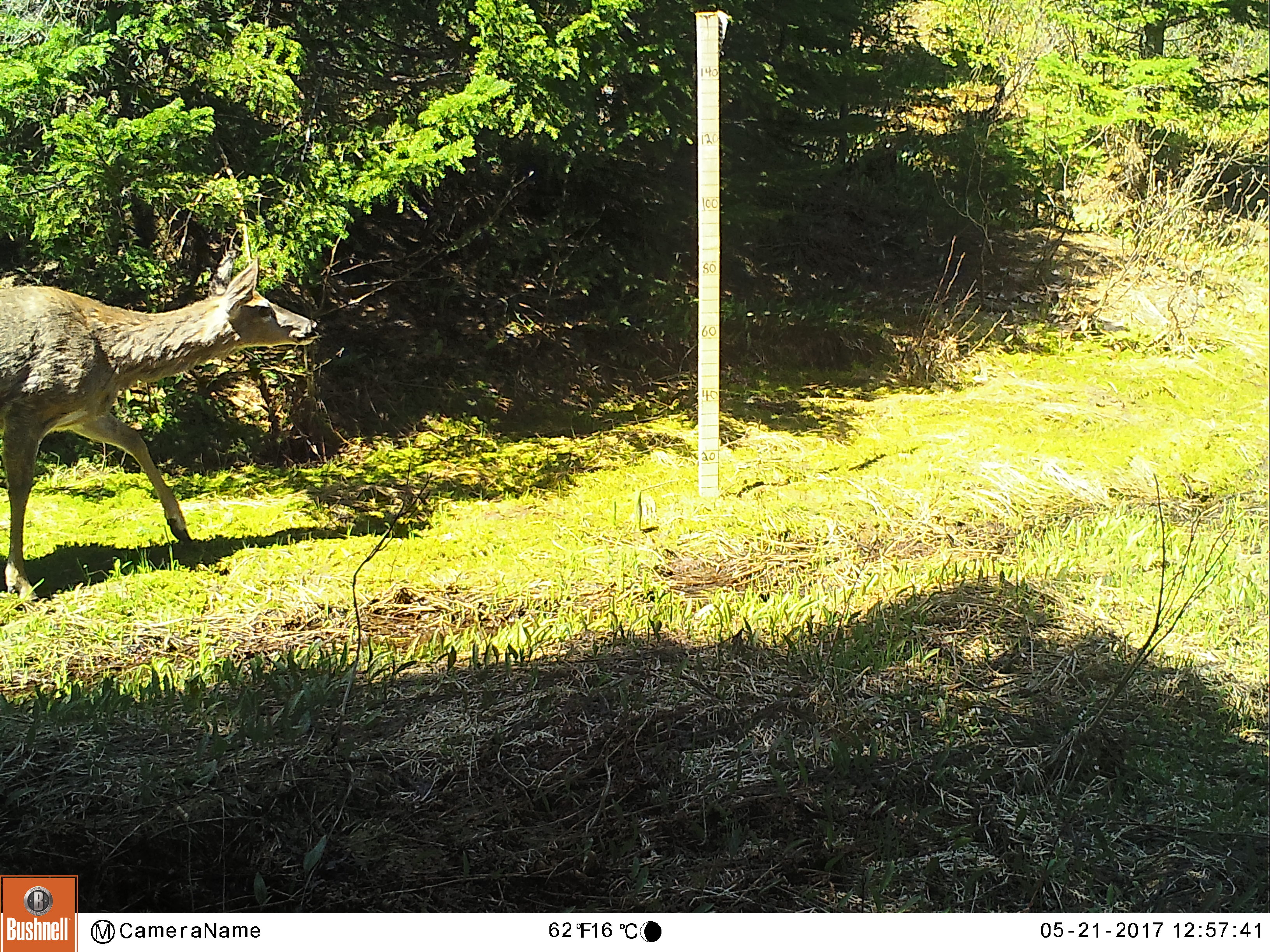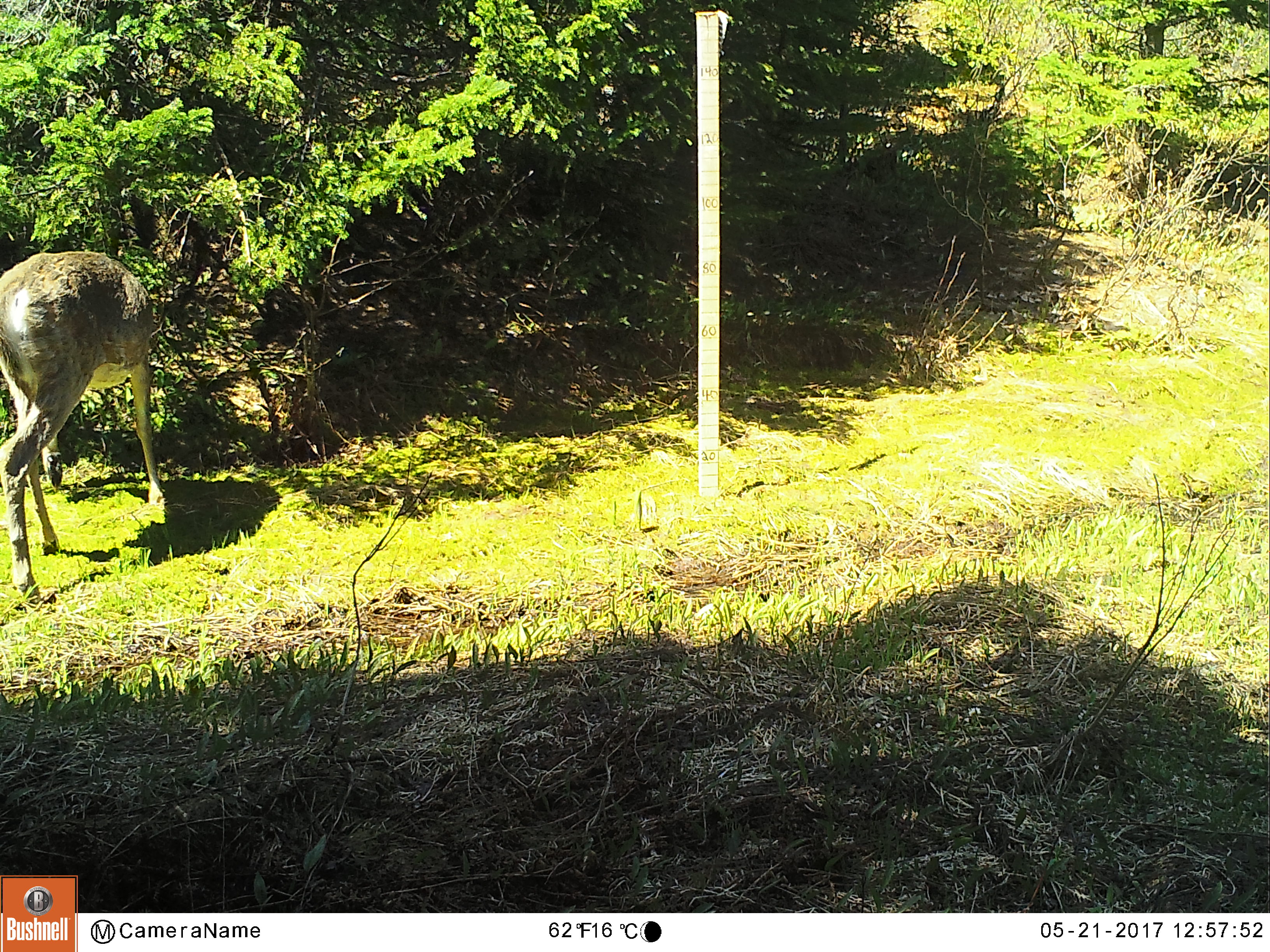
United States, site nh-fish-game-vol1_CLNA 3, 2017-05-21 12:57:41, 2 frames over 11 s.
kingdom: Animalia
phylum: Chordata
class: Mammalia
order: Artiodactyla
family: Cervidae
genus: Odocoileus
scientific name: Odocoileus virginianus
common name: white-tailed deer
White-tailed deer (Odocoileus virginianus).